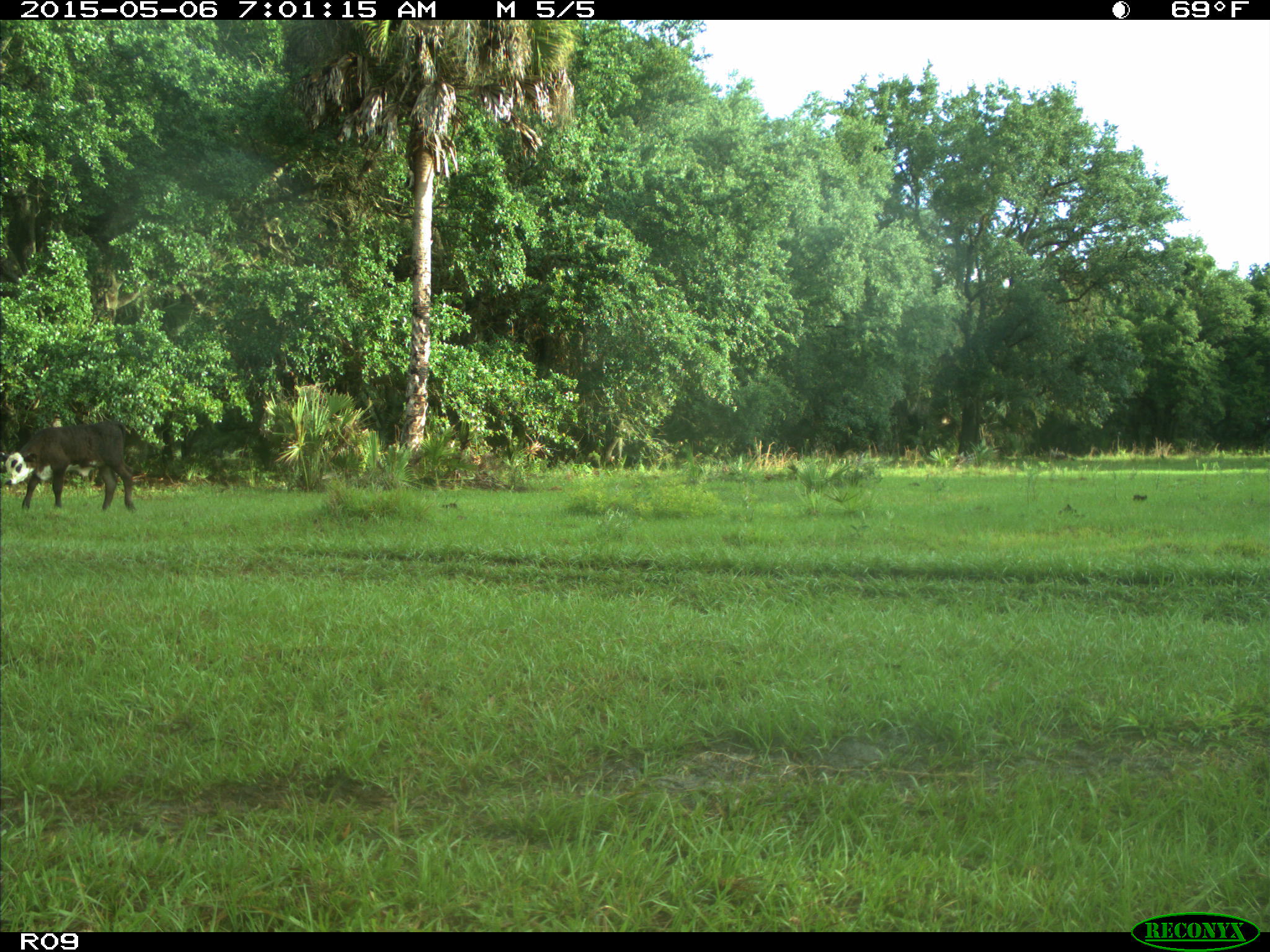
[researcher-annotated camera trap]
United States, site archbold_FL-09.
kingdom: Animalia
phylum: Chordata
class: Mammalia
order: Artiodactyla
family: Bovidae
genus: Bos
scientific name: Bos taurus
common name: domestic cow